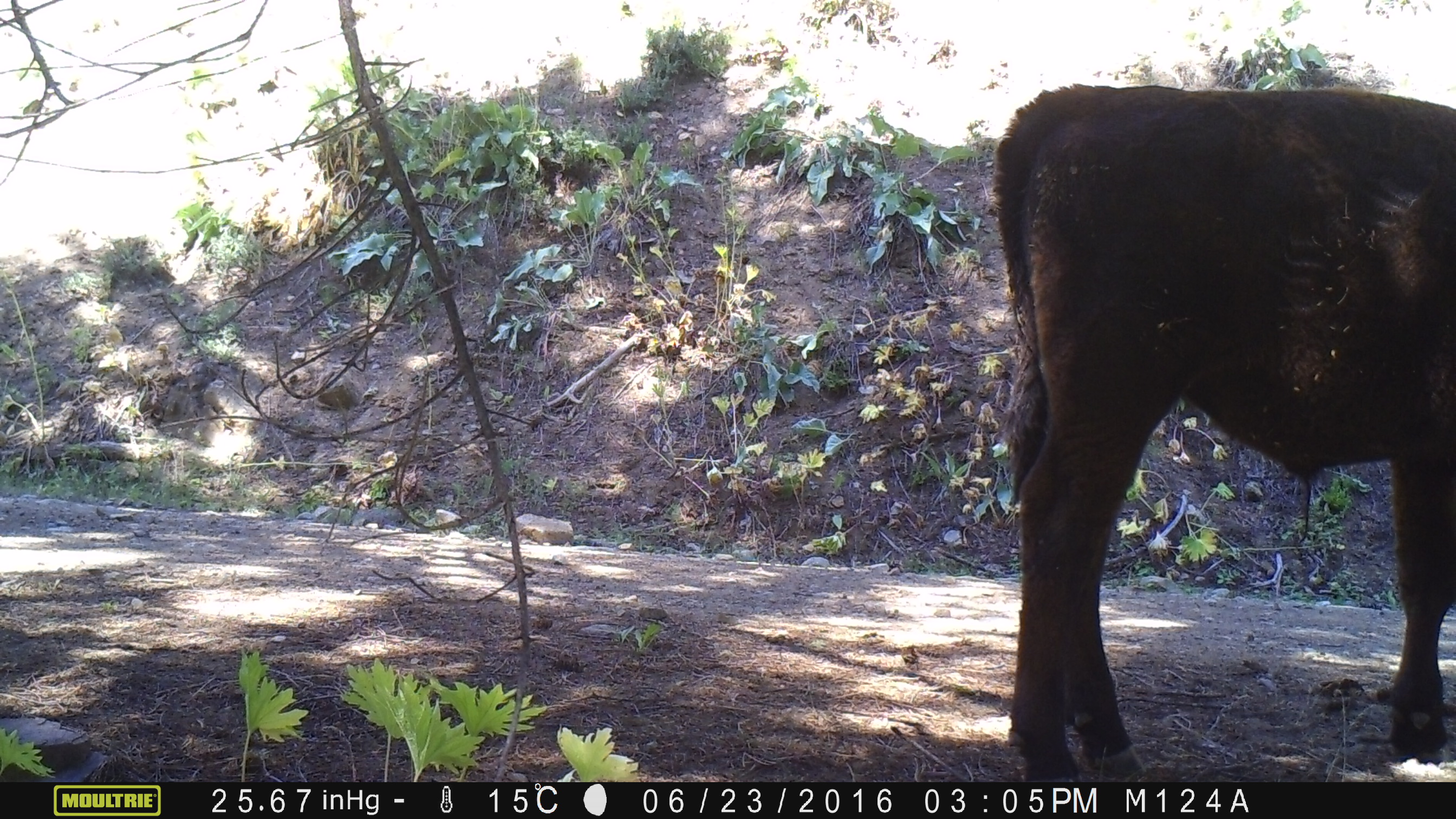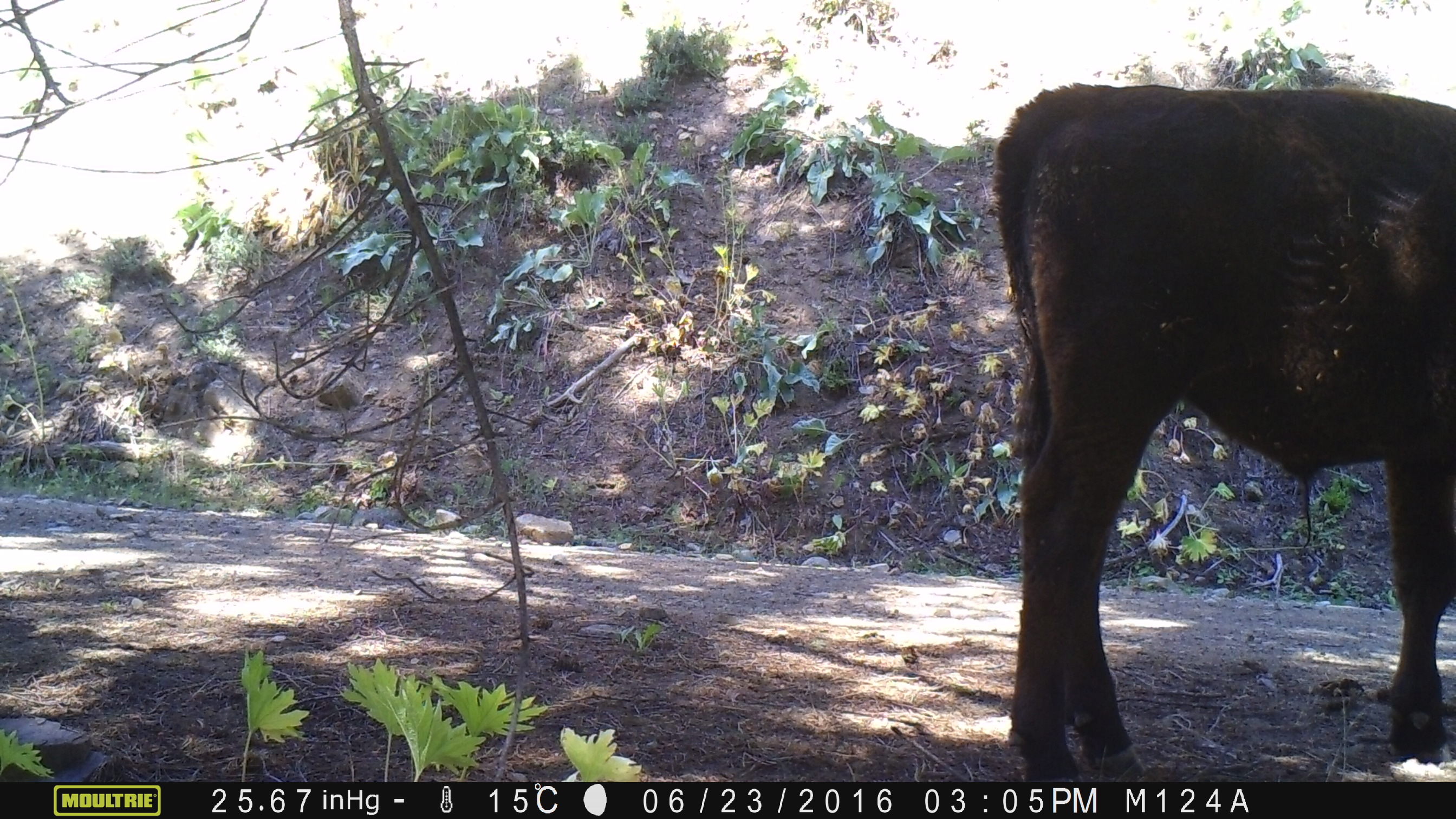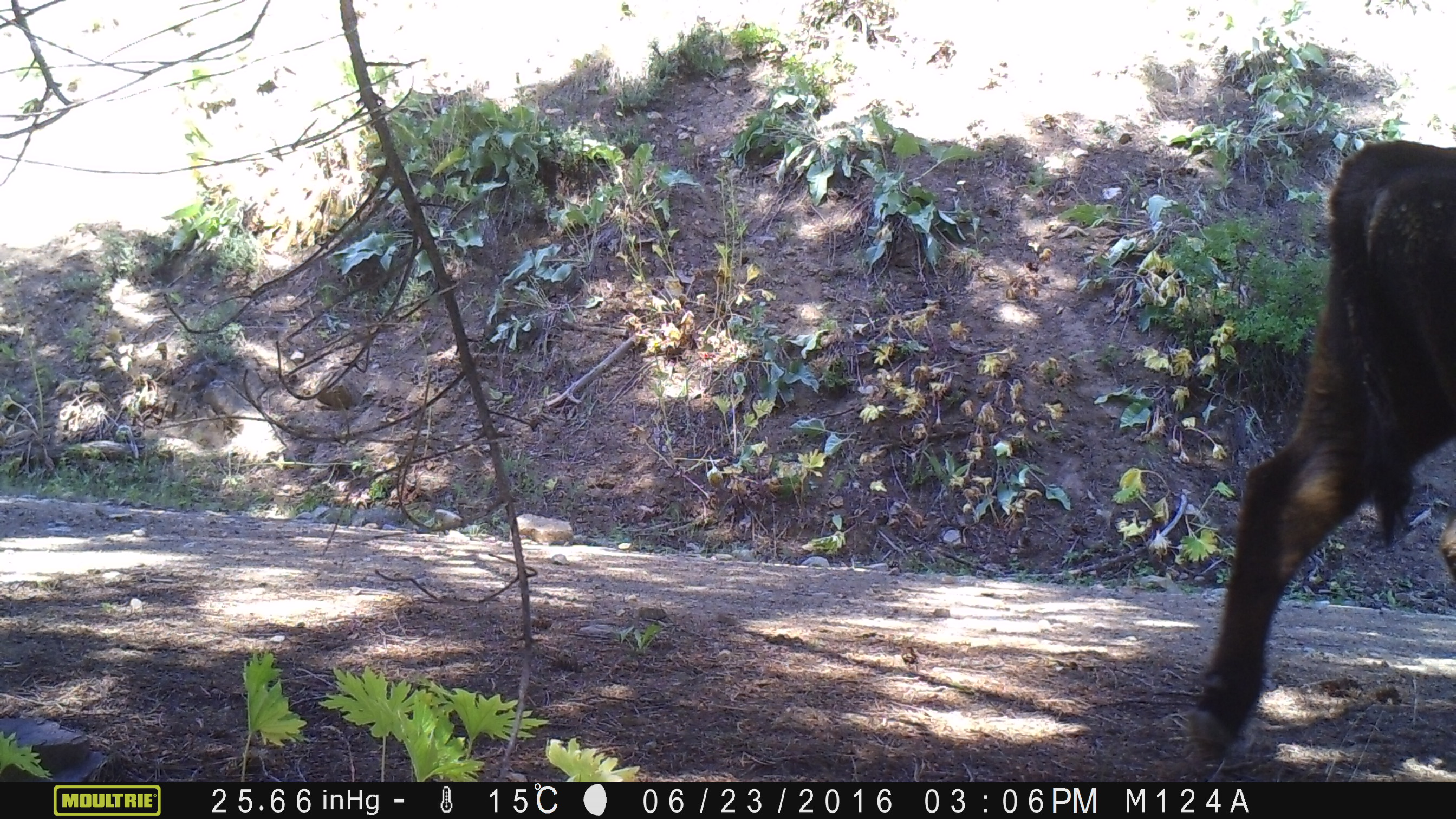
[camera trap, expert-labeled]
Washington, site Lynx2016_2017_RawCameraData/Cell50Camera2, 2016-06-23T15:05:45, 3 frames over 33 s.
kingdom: Animalia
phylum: Chordata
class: Mammalia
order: Artiodactyla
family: Bovidae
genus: Bos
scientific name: Bos taurus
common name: domestic cattle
Domestic cattle (Bos taurus). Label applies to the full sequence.